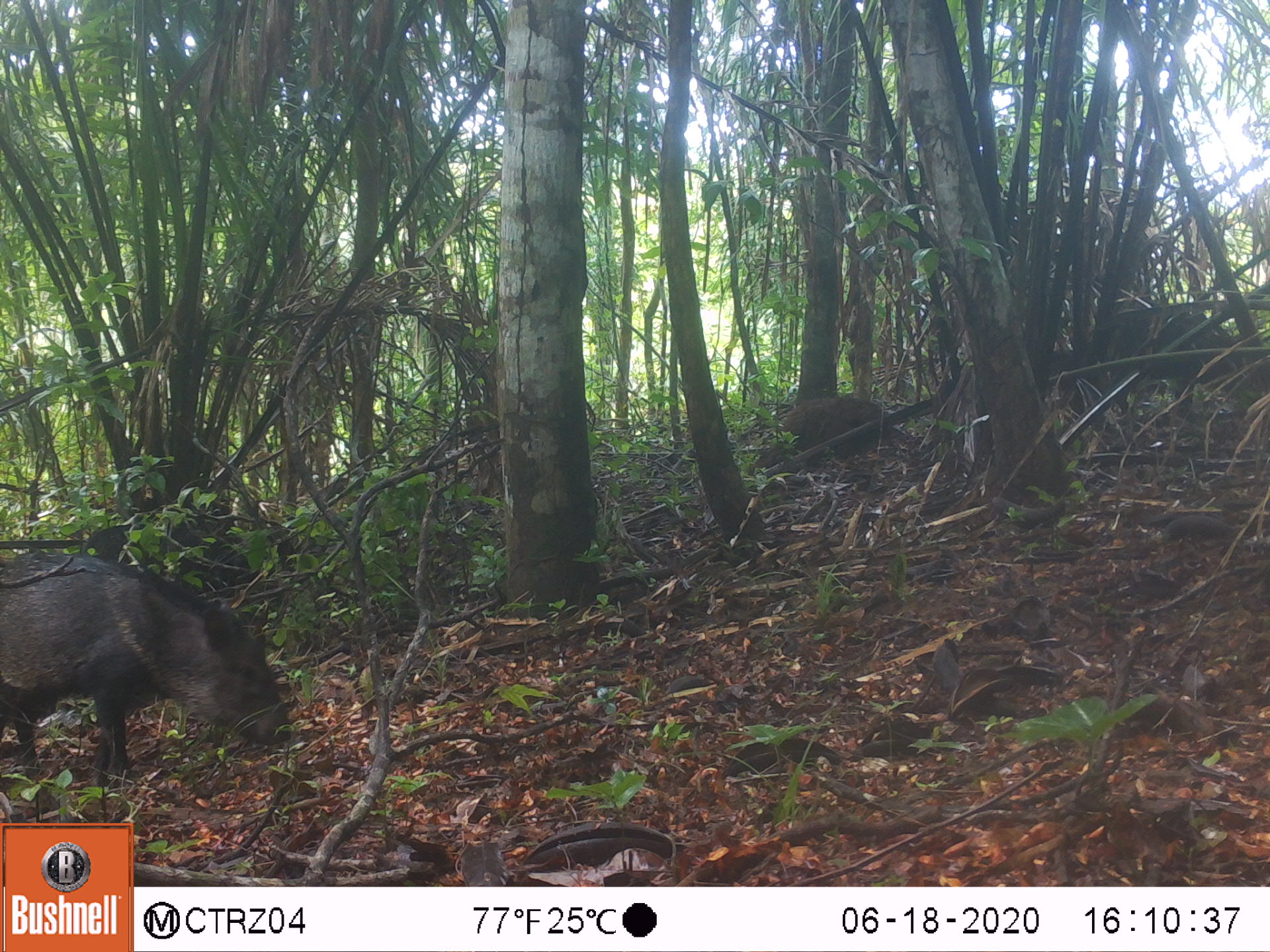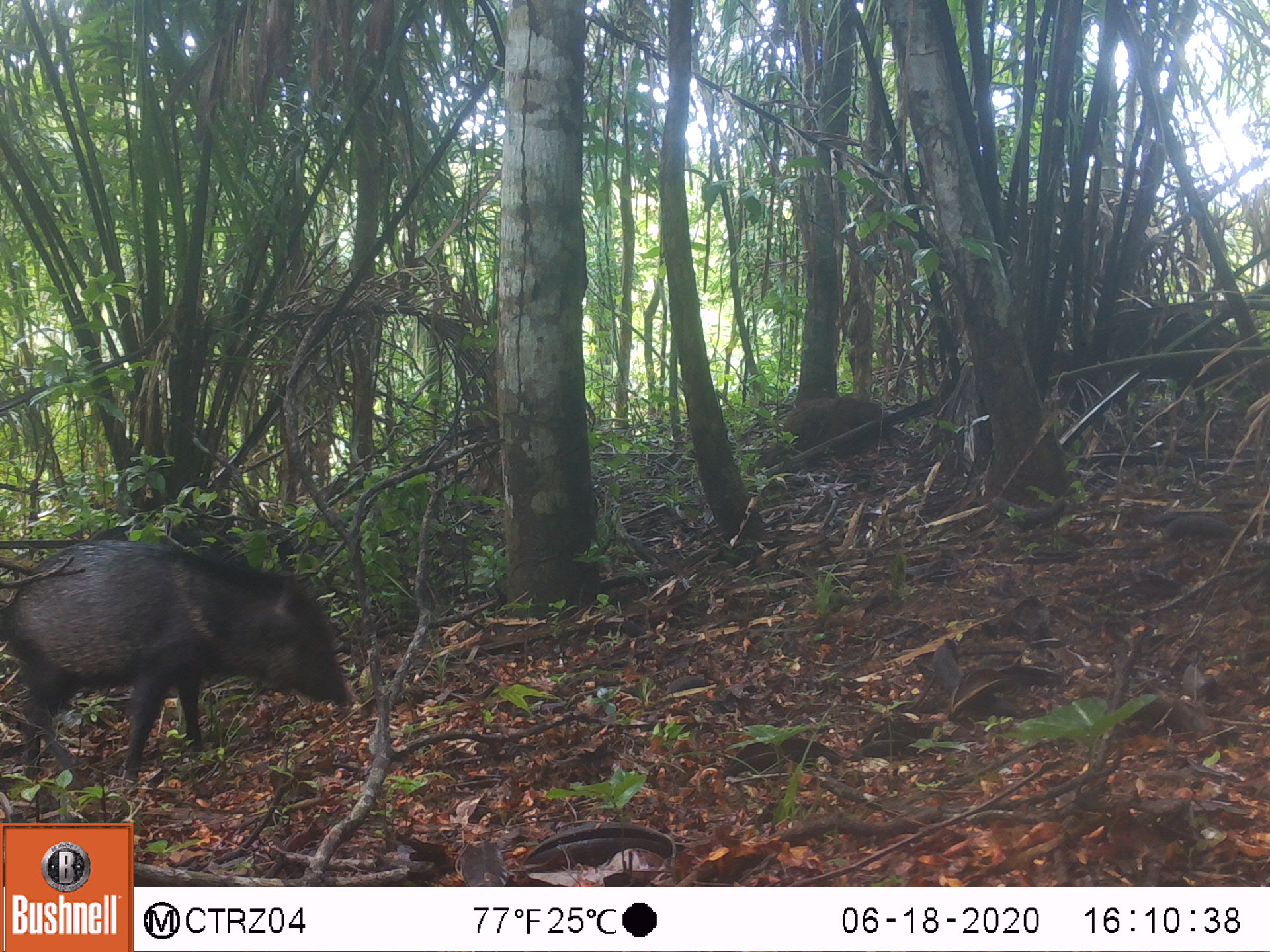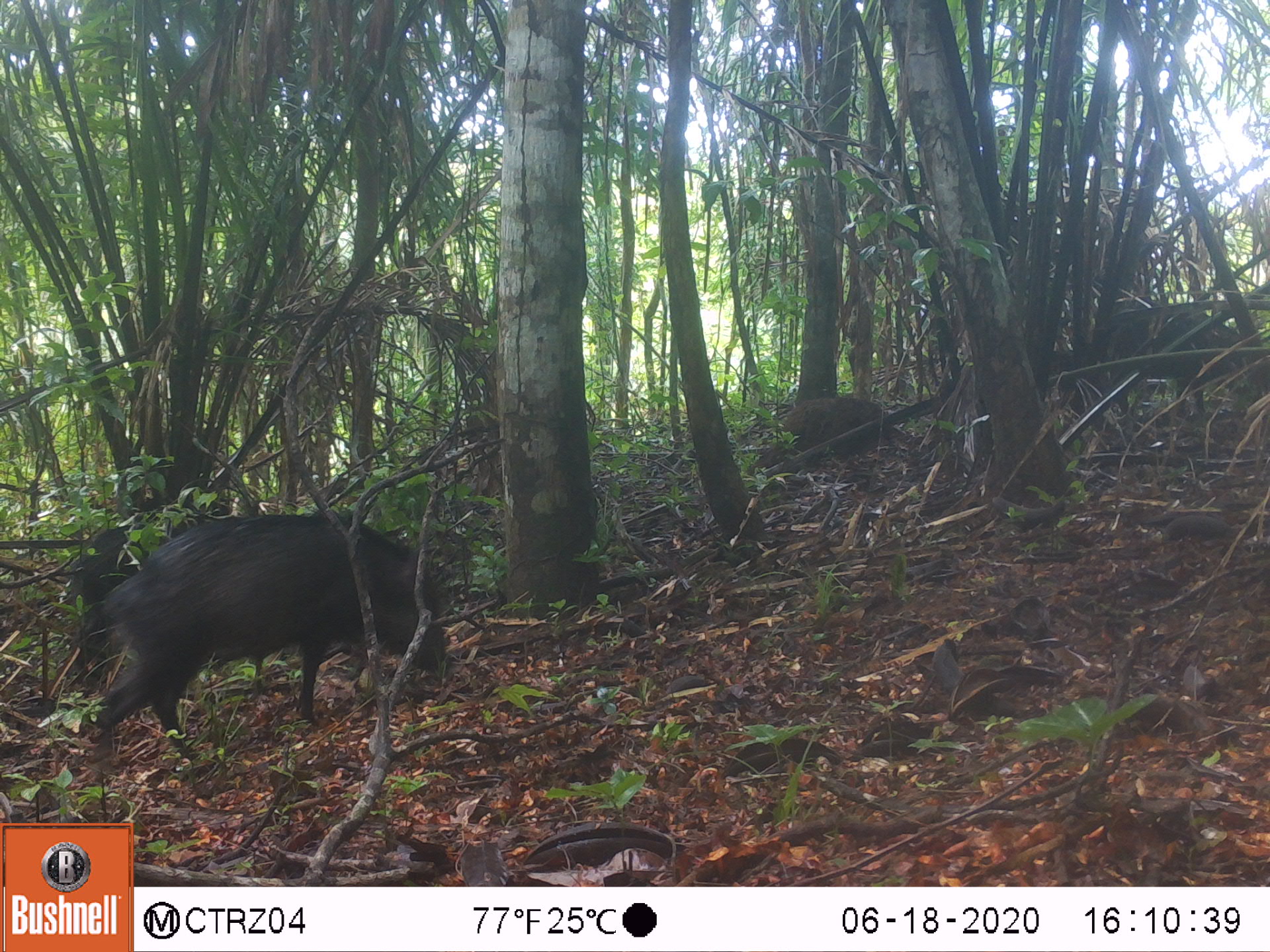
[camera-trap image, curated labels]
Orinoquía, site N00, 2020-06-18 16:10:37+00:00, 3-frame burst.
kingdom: Animalia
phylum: Chordata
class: Mammalia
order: Artiodactyla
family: Tayassuidae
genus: Pecari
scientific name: Pecari tajacu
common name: collared peccary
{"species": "collared peccary (Pecari tajacu)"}